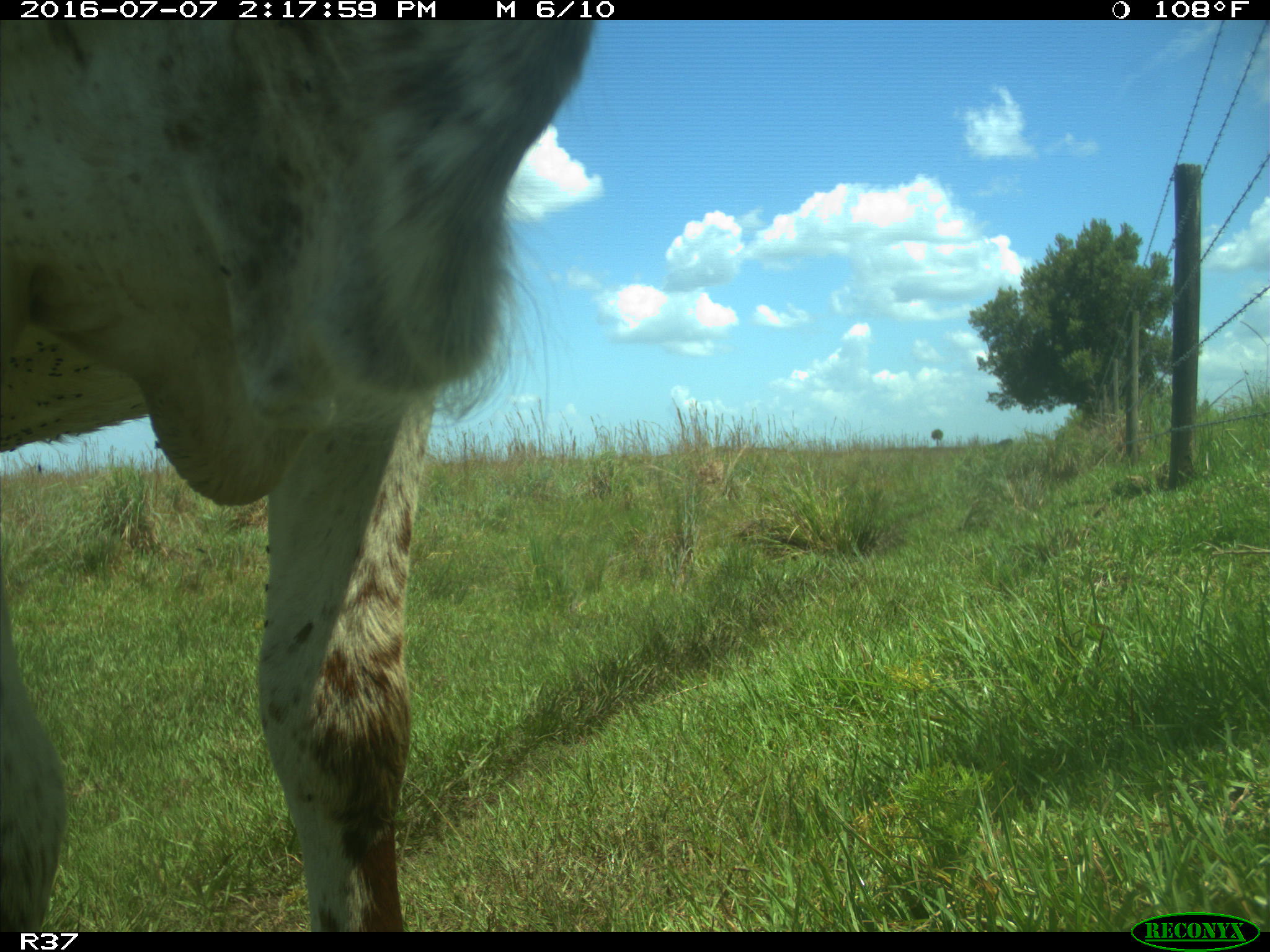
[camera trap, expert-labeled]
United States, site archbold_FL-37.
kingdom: Animalia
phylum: Chordata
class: Mammalia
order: Artiodactyla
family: Bovidae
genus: Bos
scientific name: Bos taurus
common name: domestic cow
Bos taurus (domestic cow).